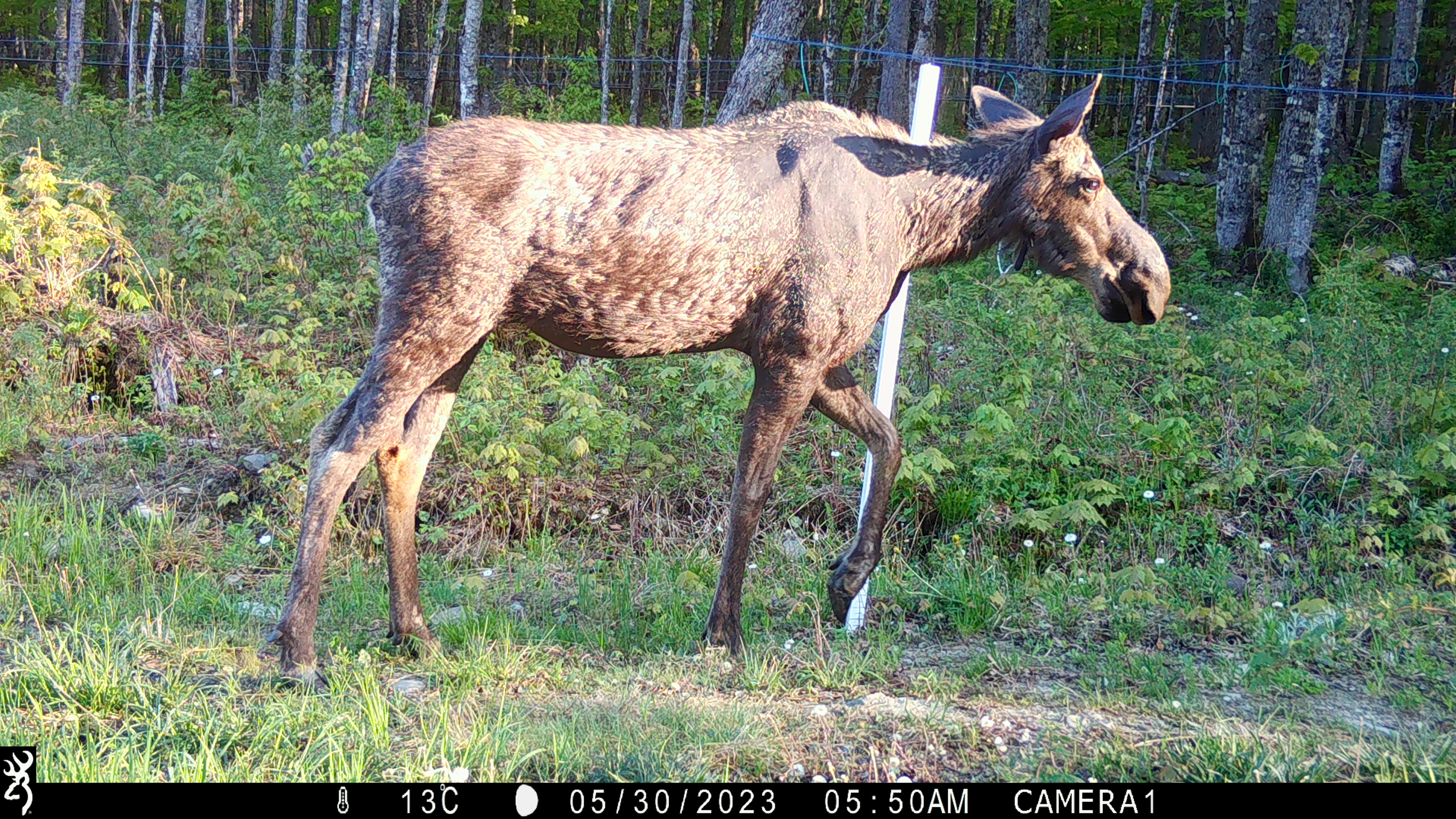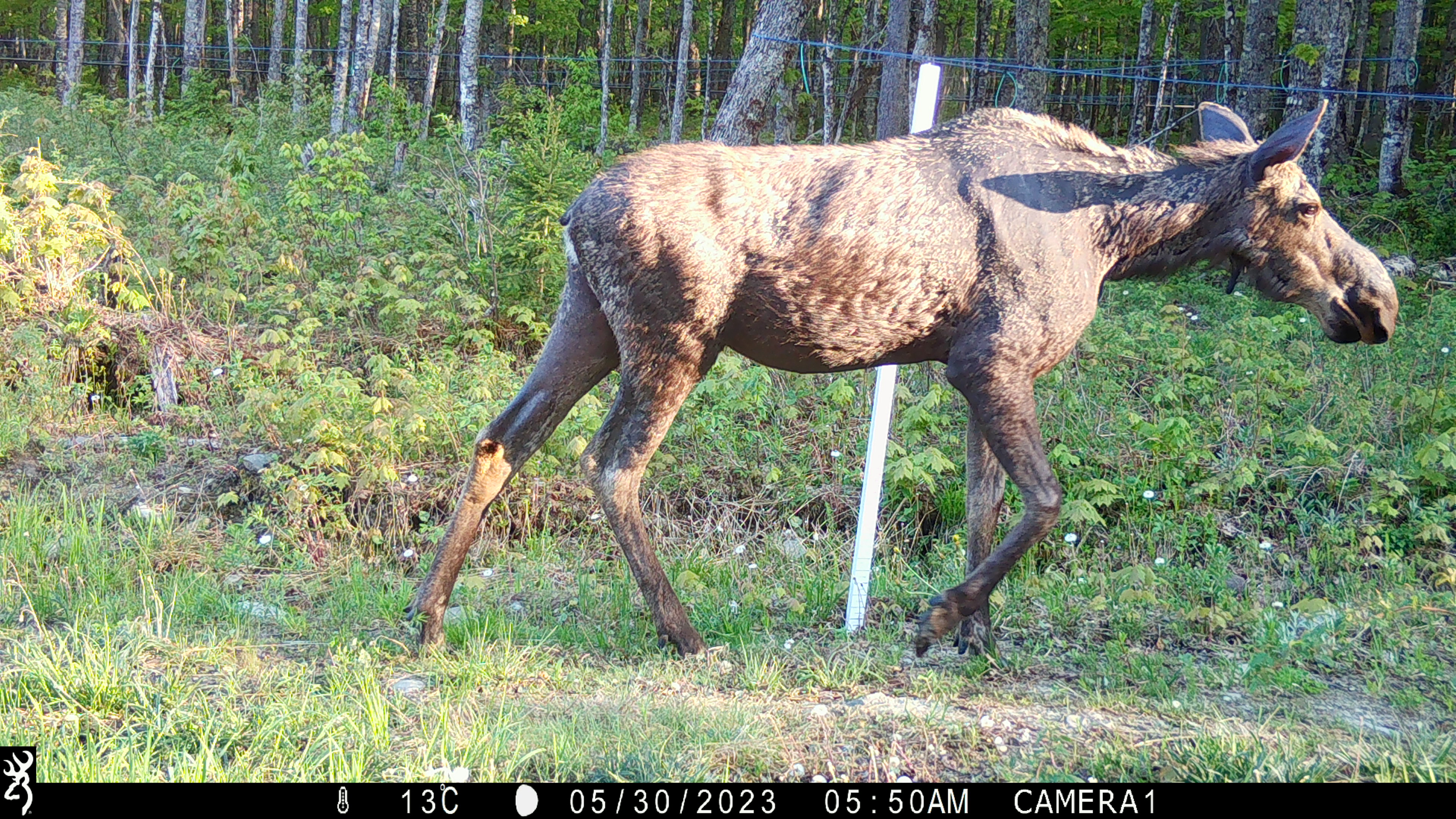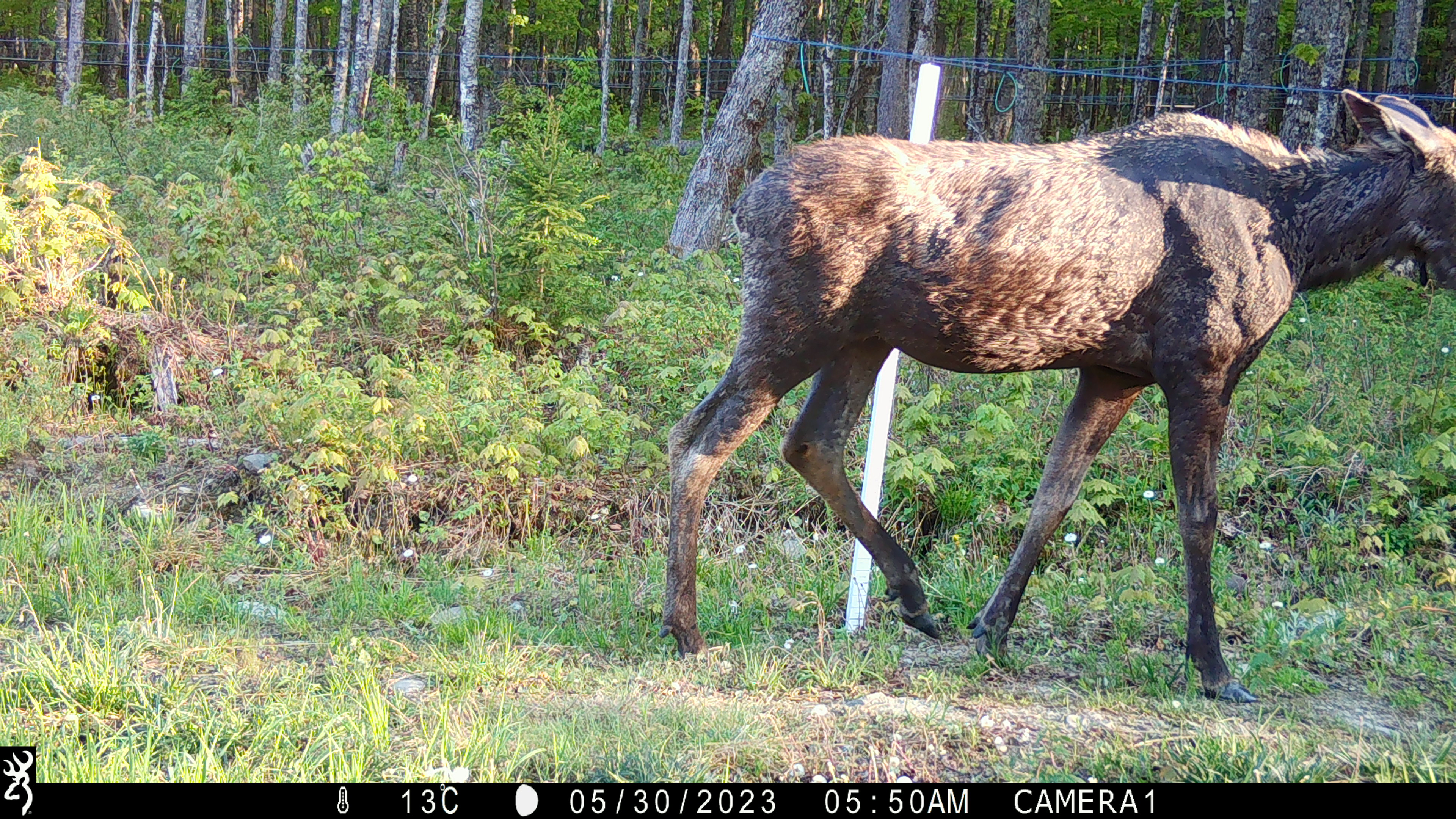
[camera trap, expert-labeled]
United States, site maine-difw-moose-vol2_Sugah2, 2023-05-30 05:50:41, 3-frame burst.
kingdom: Animalia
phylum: Chordata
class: Mammalia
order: Artiodactyla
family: Cervidae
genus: Alces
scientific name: Alces alces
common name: moose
Moose (Alces alces).